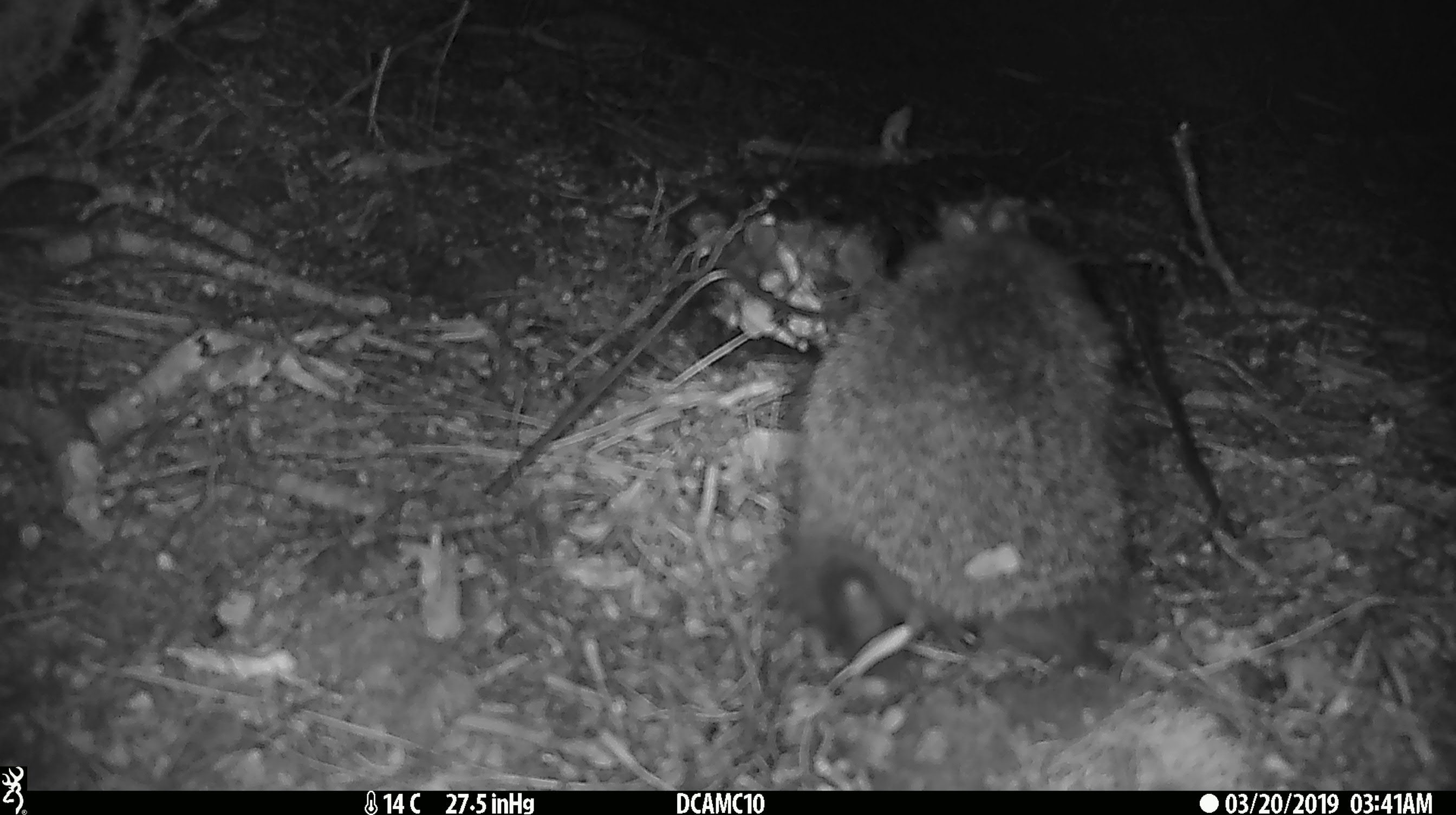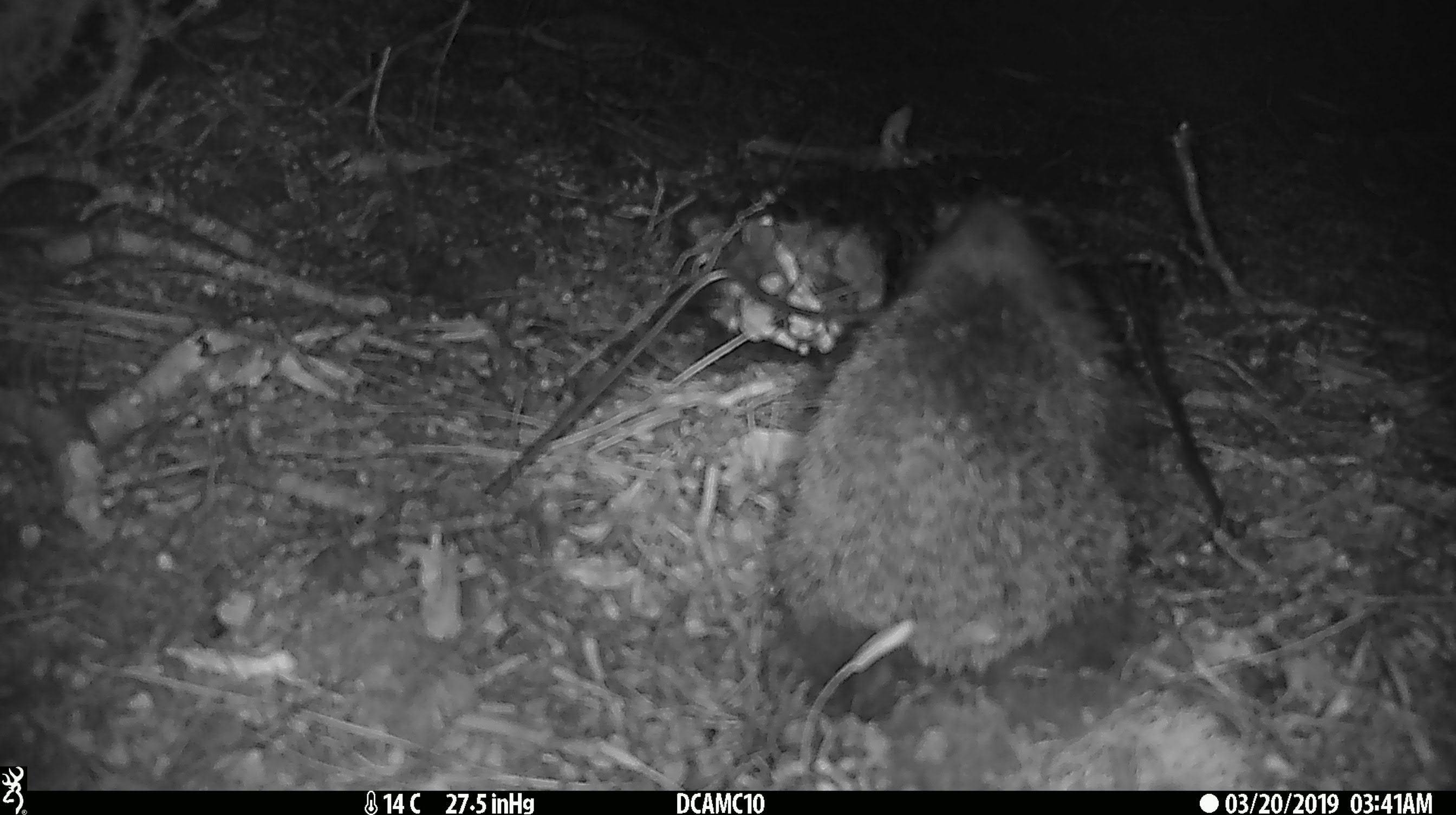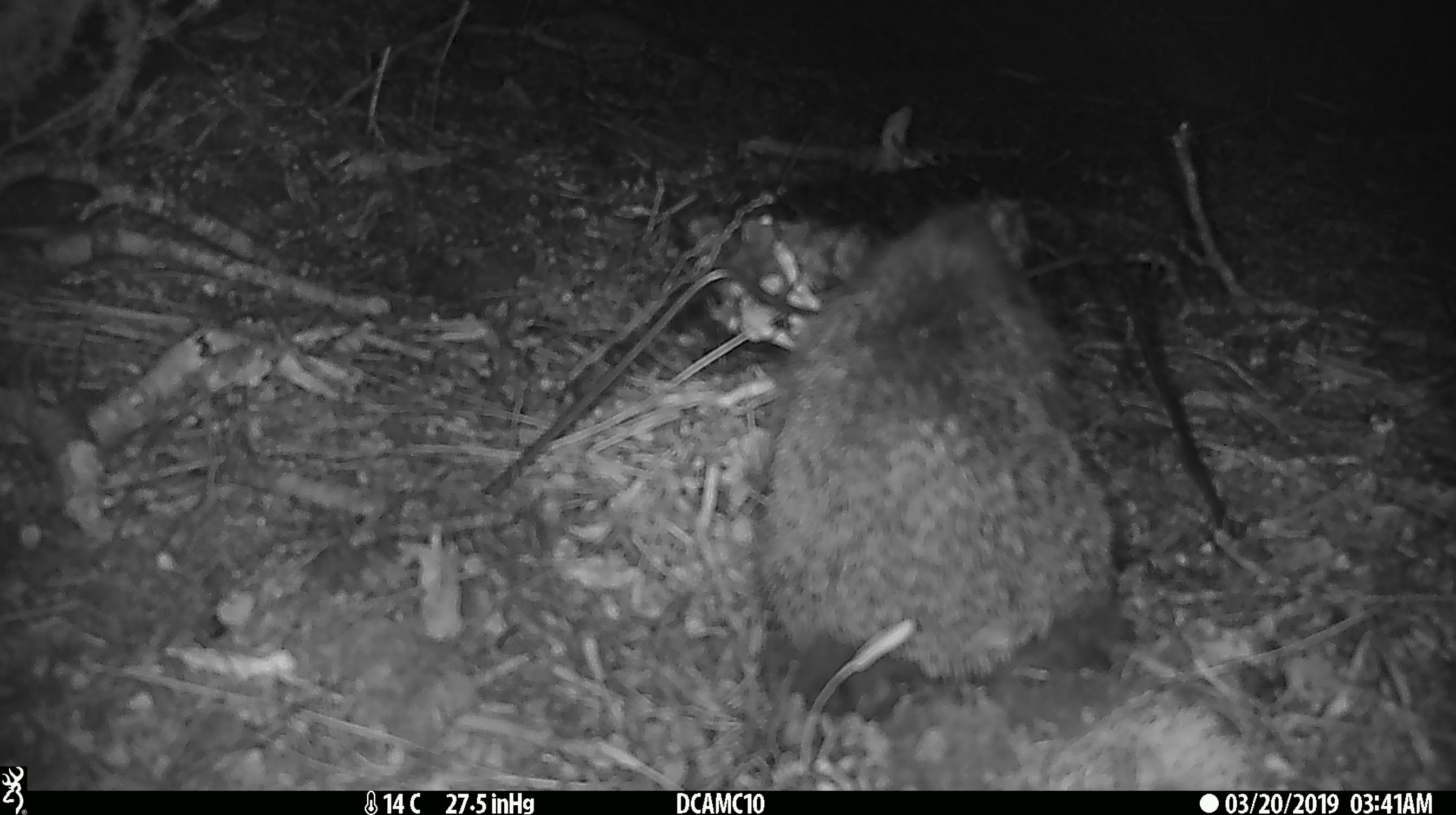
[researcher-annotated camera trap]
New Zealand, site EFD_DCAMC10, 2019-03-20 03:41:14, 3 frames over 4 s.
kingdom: Animalia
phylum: Chordata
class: Mammalia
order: Eulipotyphla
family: Erinaceidae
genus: Erinaceus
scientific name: Erinaceus europaeus europaeus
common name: european hedgehog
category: hedgehog